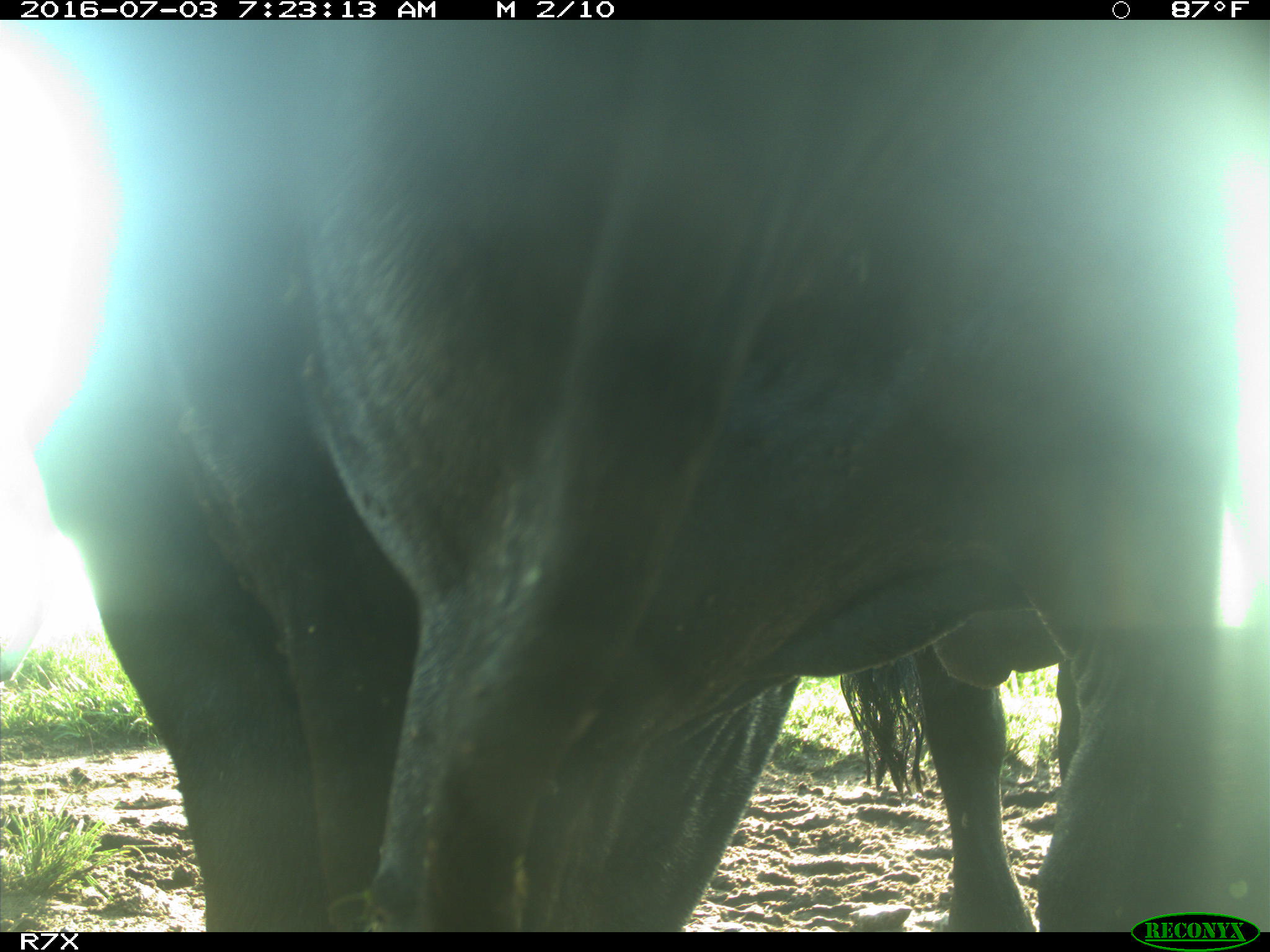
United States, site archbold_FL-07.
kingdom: Animalia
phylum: Chordata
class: Mammalia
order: Artiodactyla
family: Bovidae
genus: Bos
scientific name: Bos taurus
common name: domestic cow